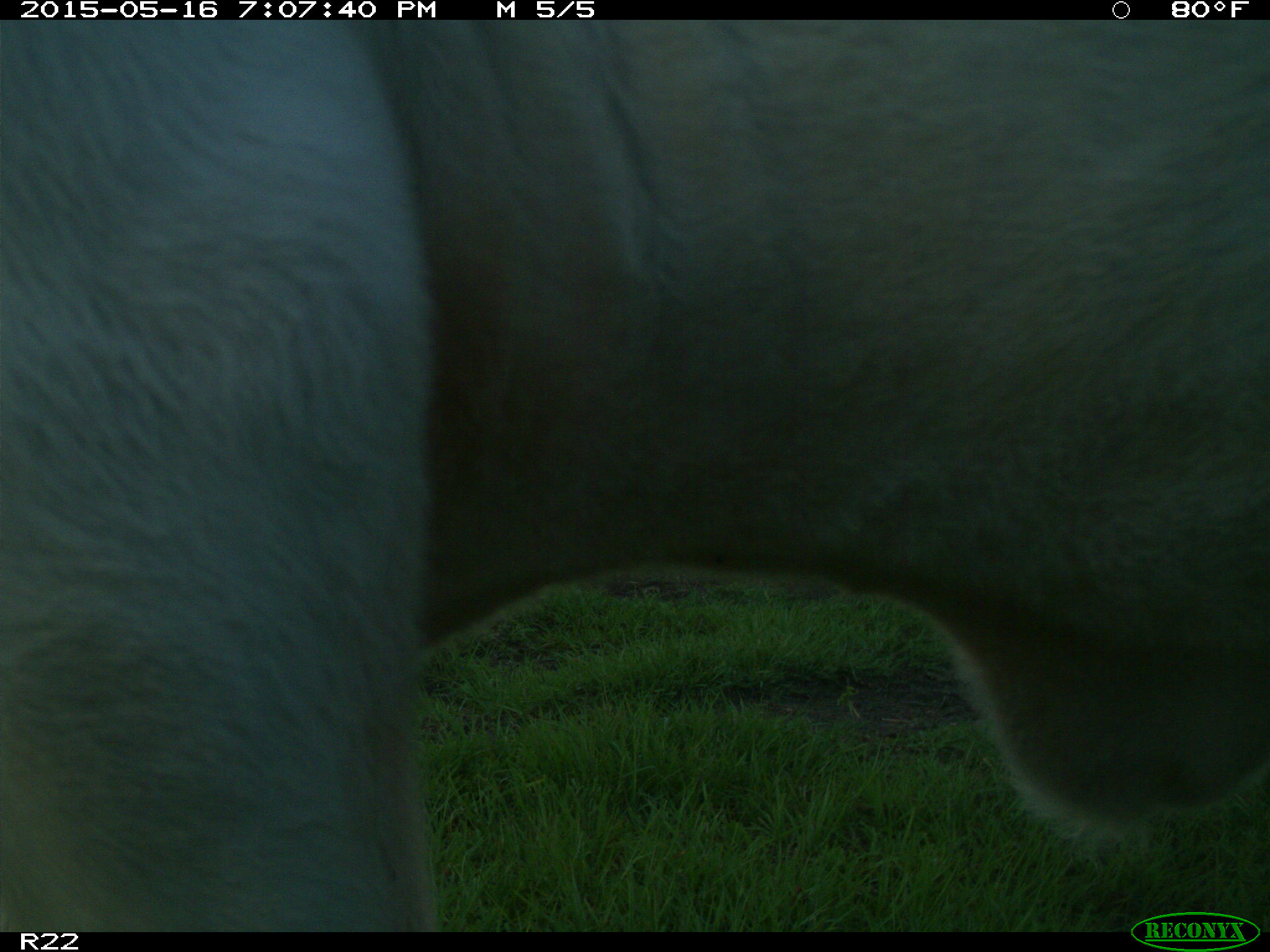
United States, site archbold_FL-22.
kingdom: Animalia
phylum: Chordata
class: Mammalia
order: Artiodactyla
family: Bovidae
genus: Bos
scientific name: Bos taurus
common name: domestic cow